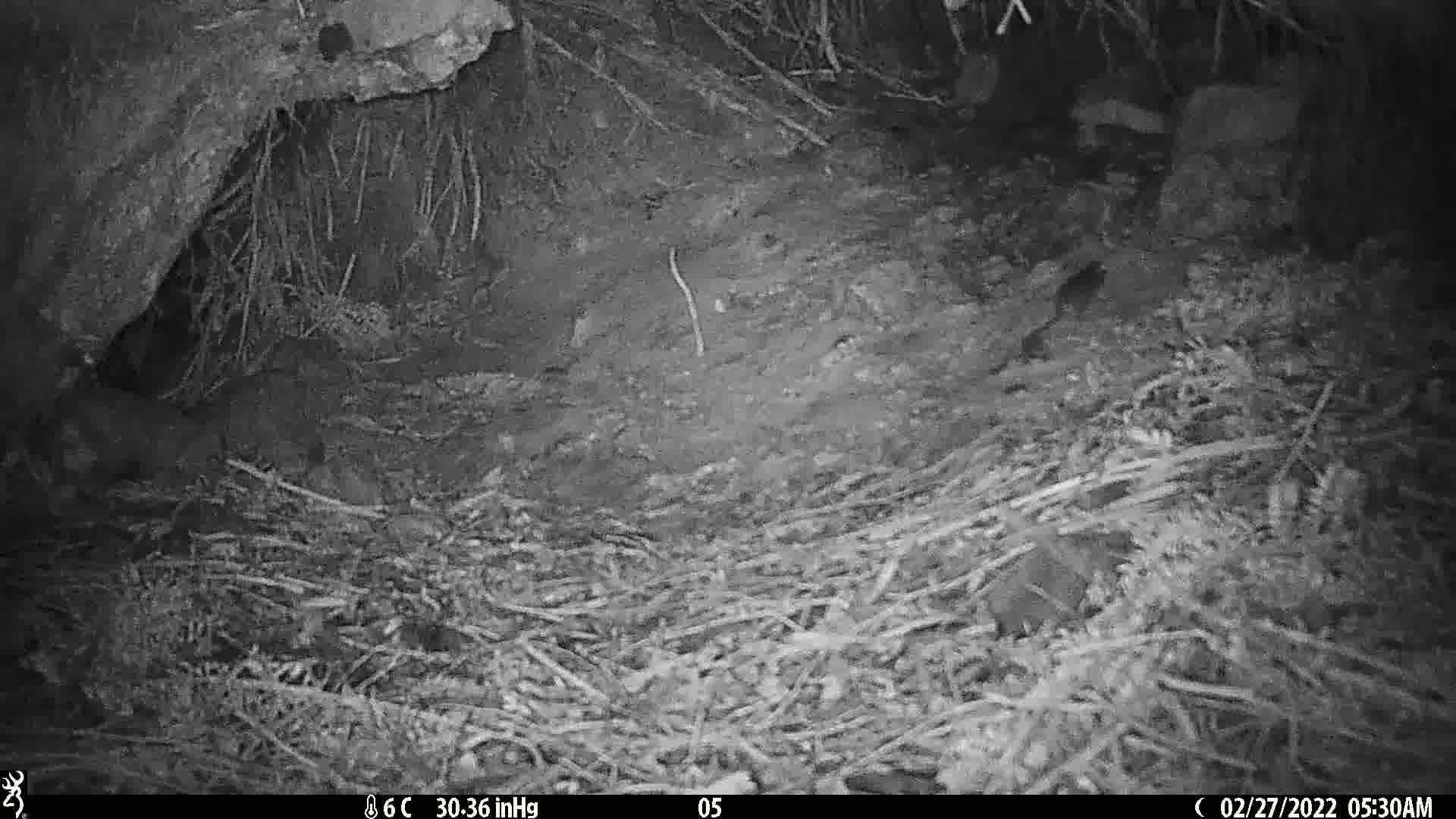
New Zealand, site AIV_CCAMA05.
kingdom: Animalia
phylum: Chordata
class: Mammalia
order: Rodentia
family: Muridae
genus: Mus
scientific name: Mus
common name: mouse